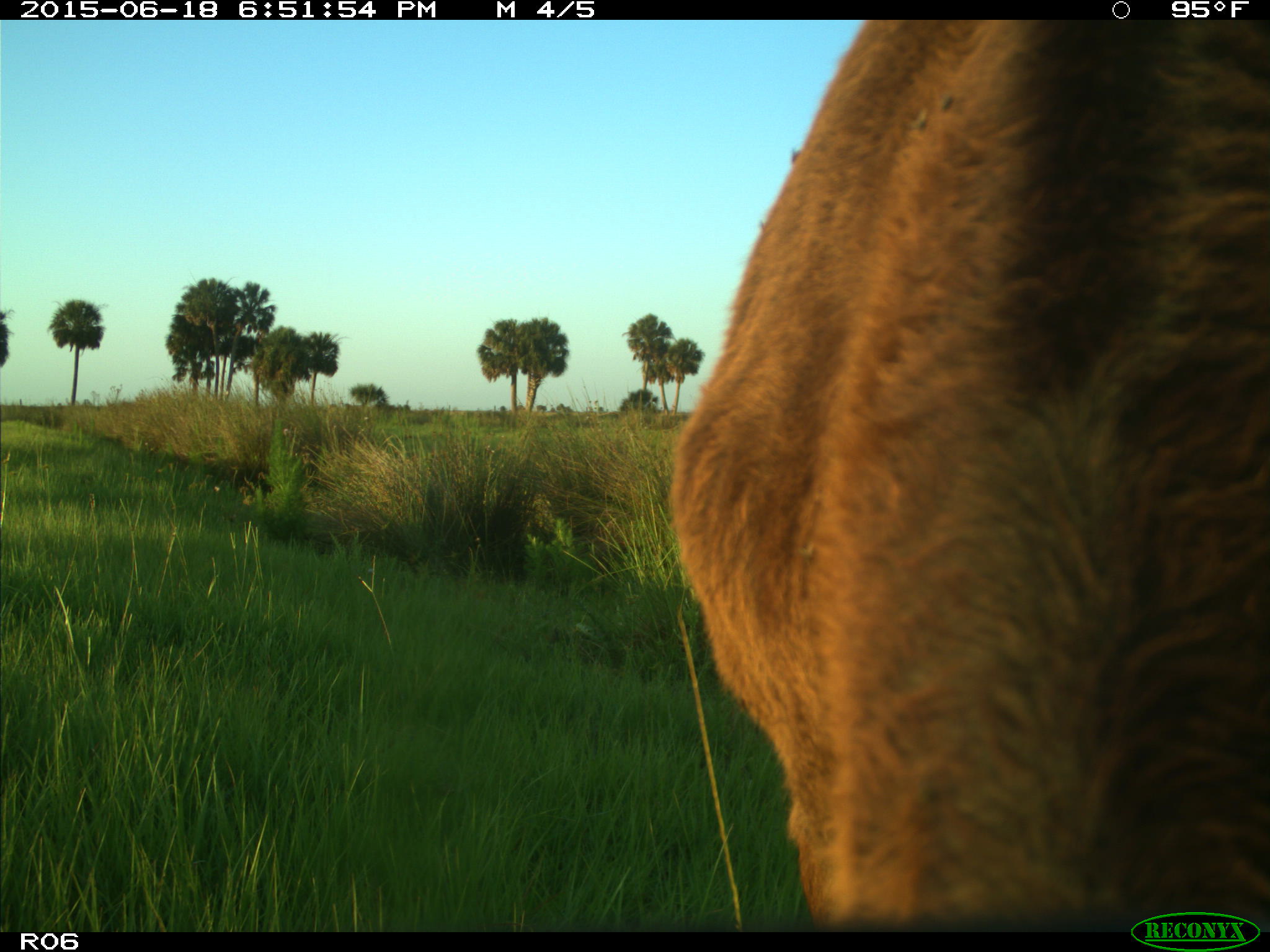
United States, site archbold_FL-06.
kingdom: Animalia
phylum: Chordata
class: Mammalia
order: Artiodactyla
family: Bovidae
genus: Bos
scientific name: Bos taurus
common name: domestic cow